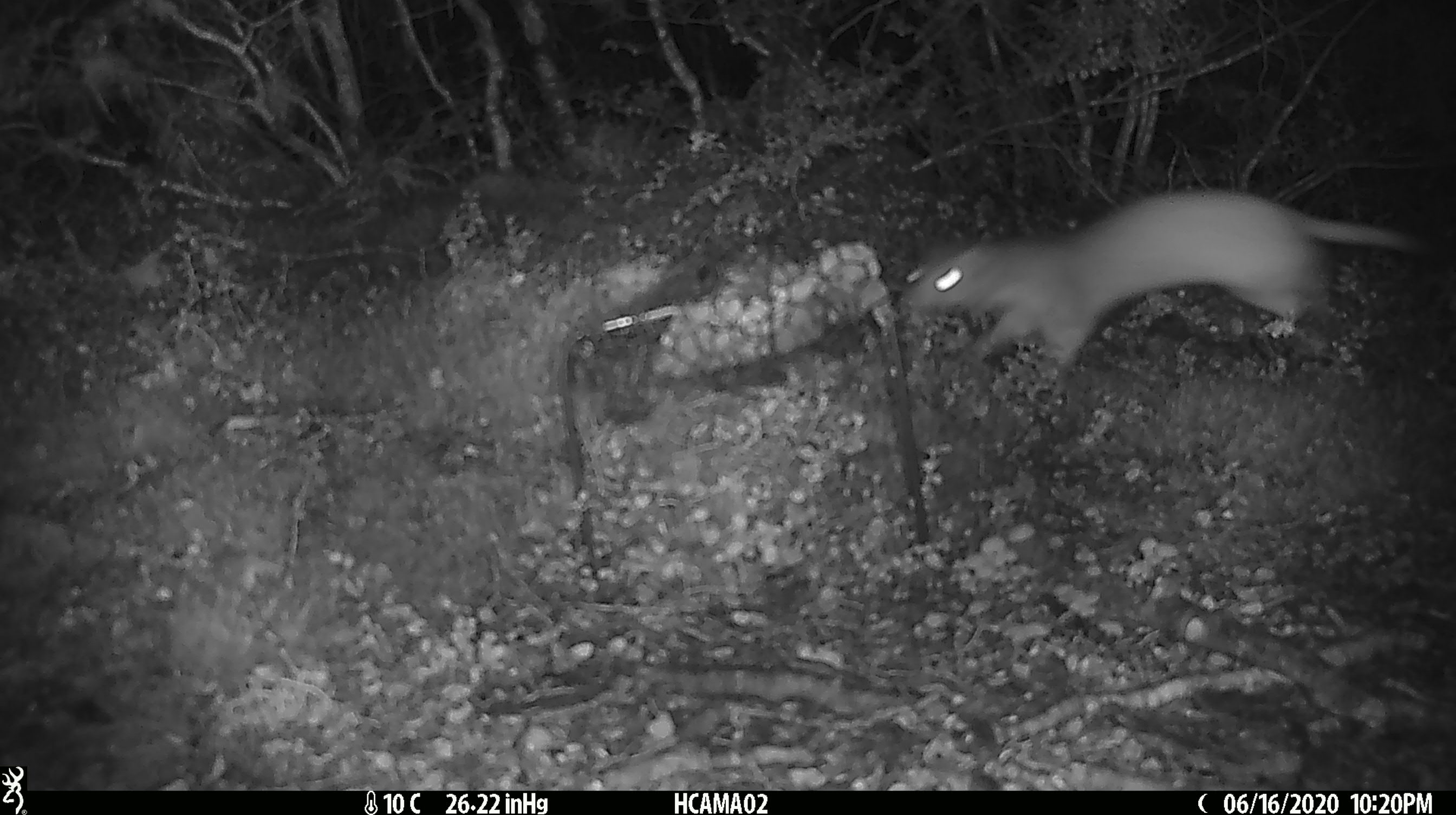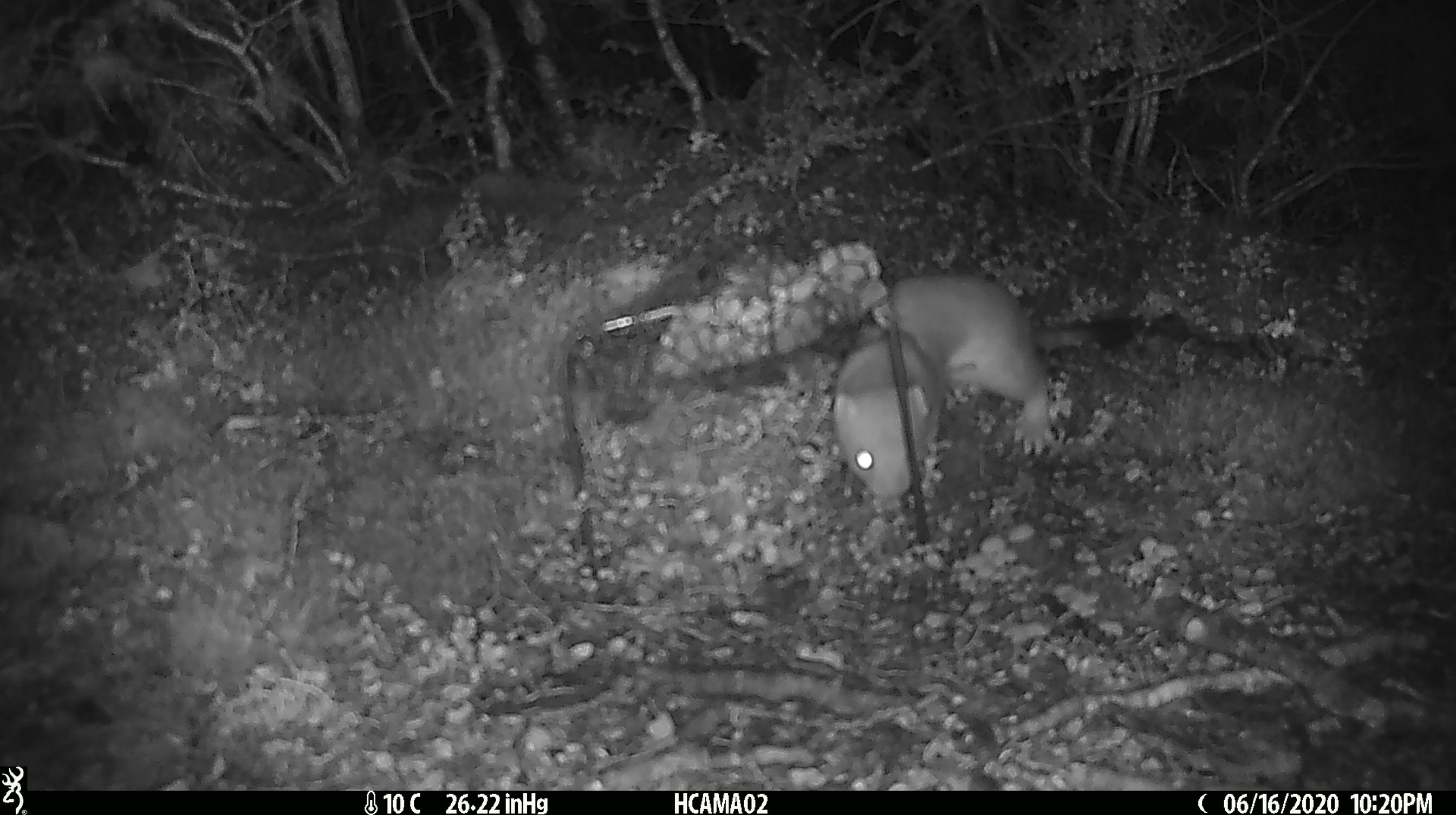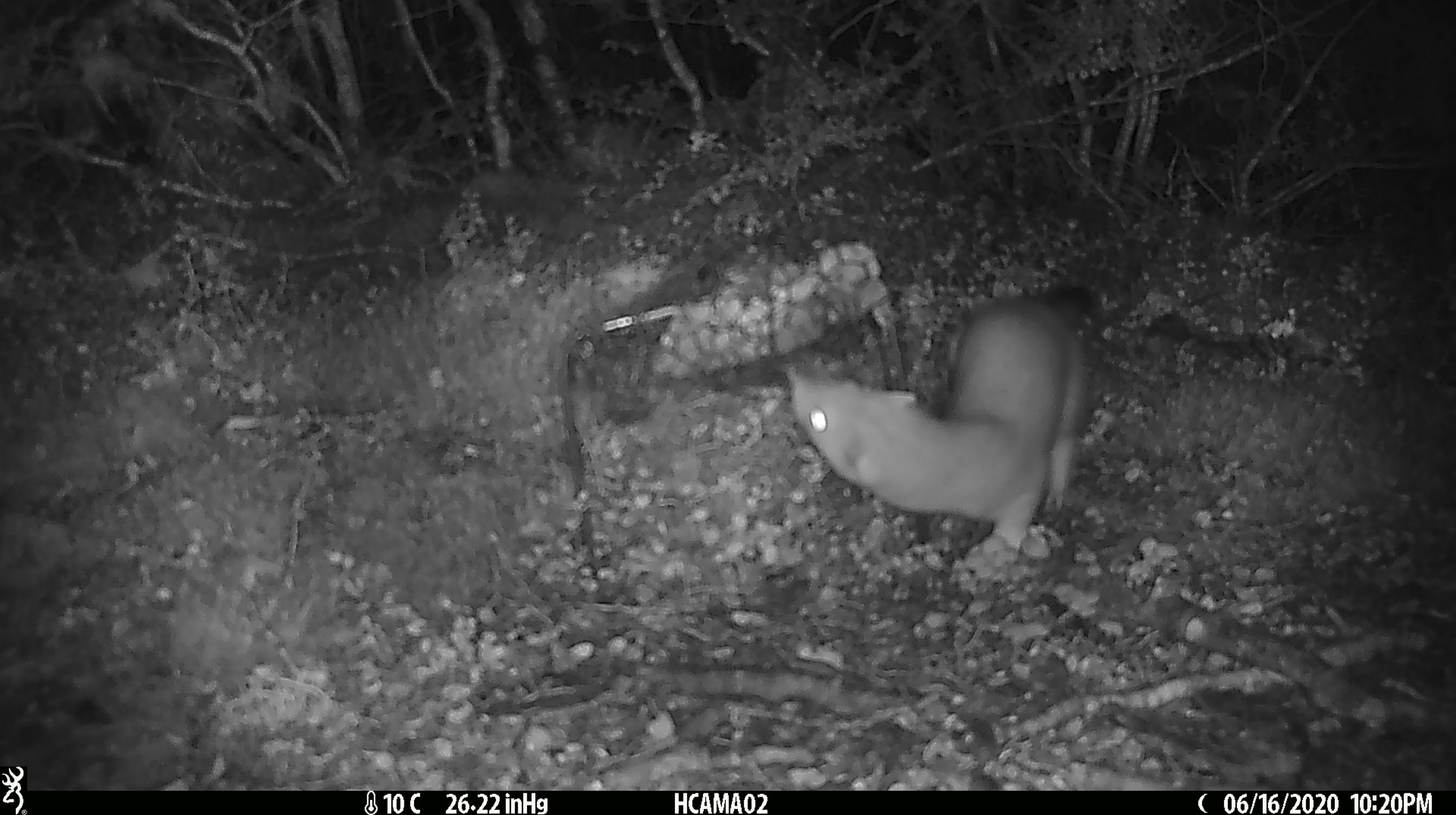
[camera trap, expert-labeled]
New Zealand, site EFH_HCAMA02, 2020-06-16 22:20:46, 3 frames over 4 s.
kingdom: Animalia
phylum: Chordata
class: Mammalia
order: Carnivora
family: Mustelidae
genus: Mustela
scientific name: Mustela erminea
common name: stoat